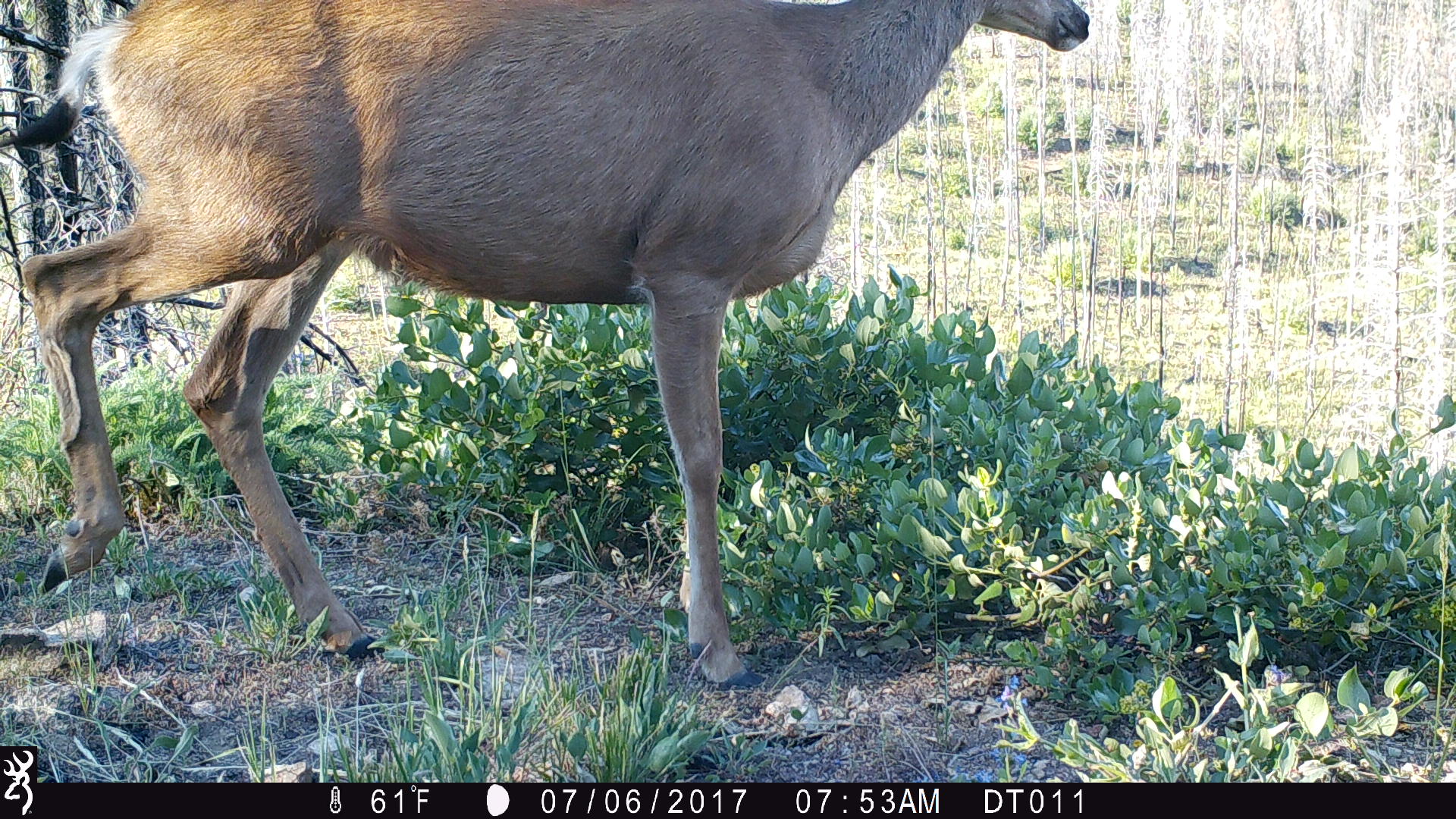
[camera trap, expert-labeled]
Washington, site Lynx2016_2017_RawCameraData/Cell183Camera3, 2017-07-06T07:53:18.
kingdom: Animalia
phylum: Chordata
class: Mammalia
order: Artiodactyla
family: Cervidae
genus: Odocoileus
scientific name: Odocoileus hemionus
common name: mule deer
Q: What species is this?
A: Odocoileus hemionus (mule deer).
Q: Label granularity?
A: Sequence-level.